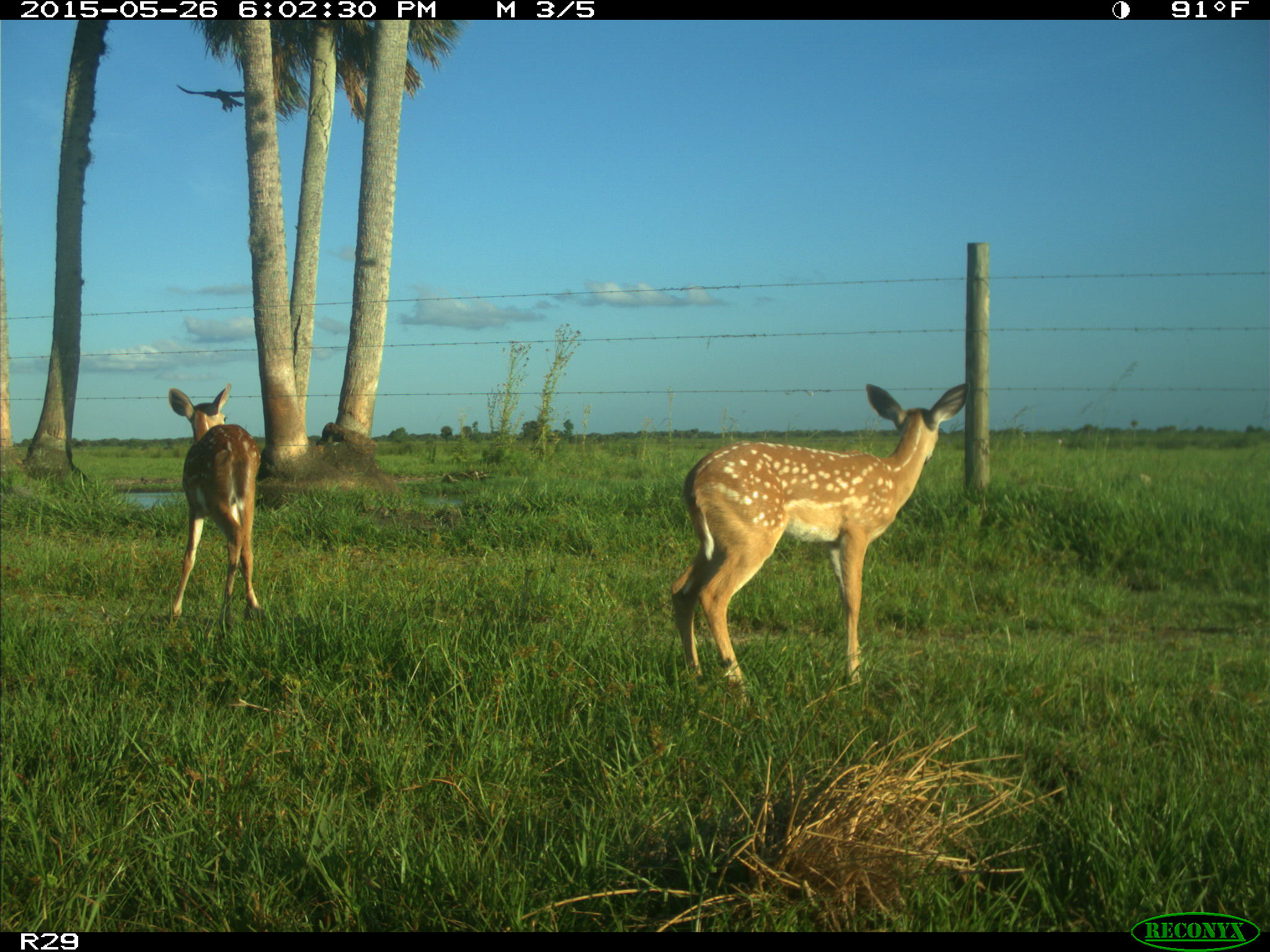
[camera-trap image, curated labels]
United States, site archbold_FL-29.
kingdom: Animalia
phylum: Chordata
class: Mammalia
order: Artiodactyla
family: Cervidae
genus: Odocoileus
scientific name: Odocoileus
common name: deer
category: unidentified deer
Unidentified deer (deer) (Odocoileus).